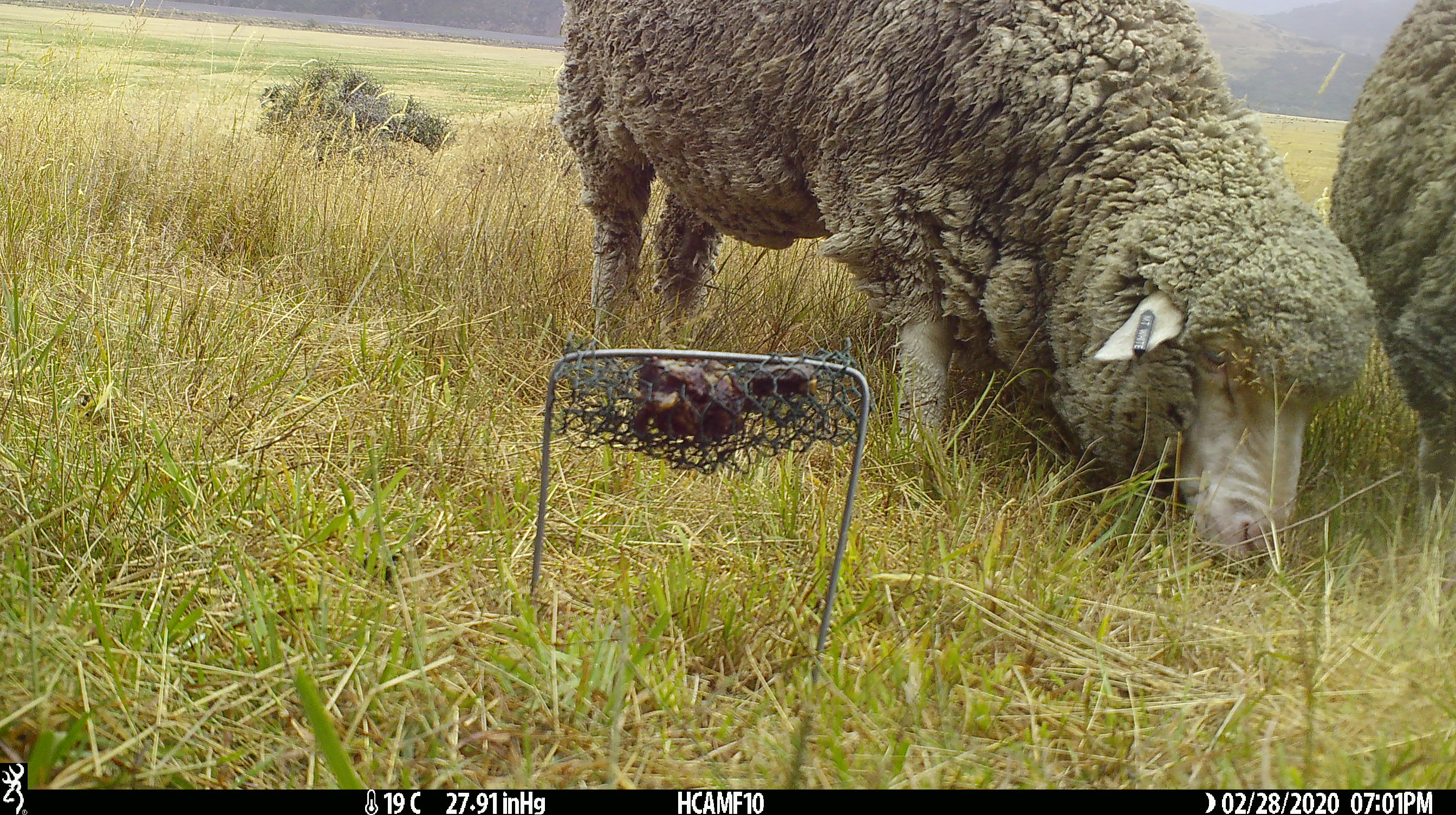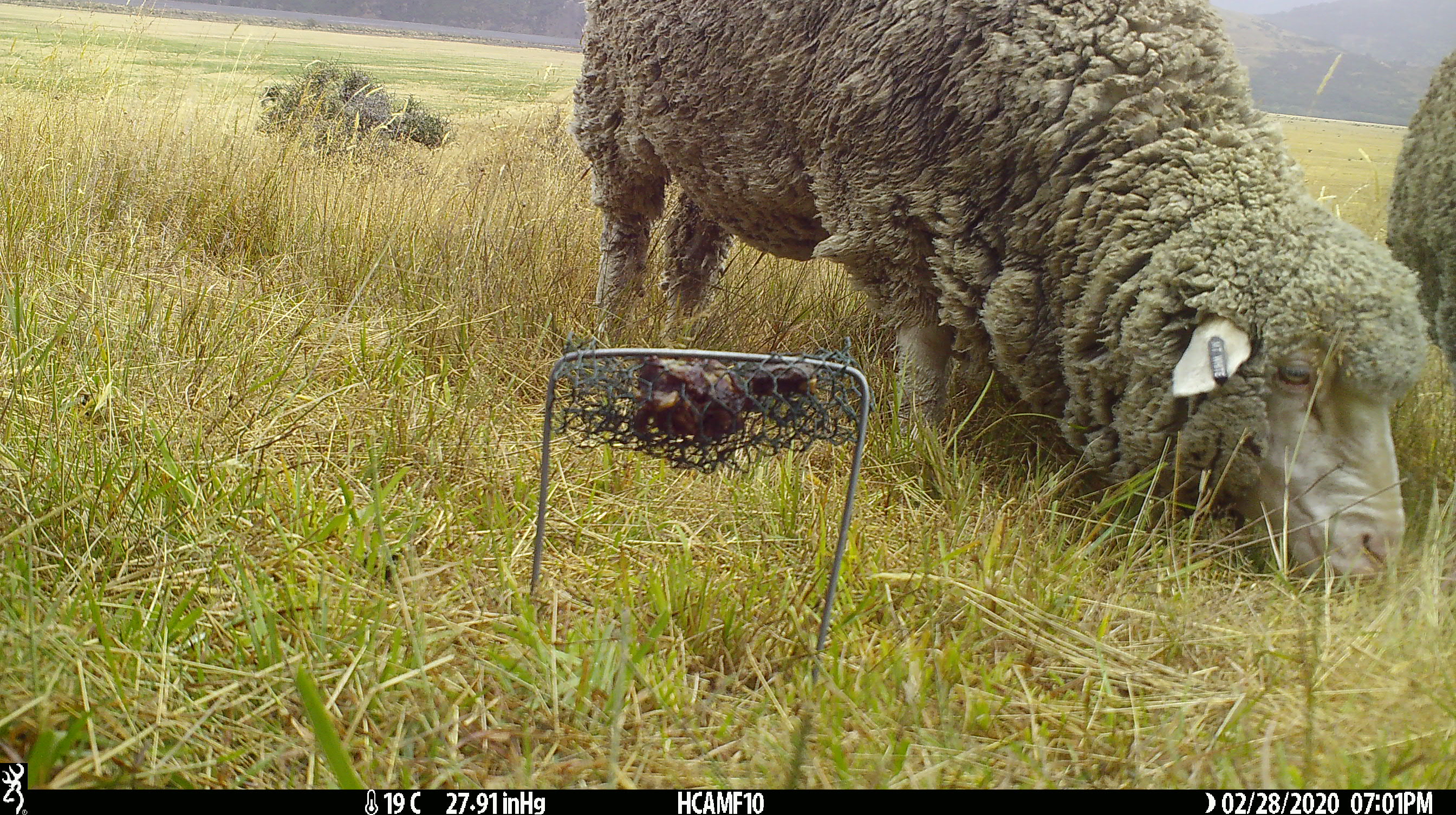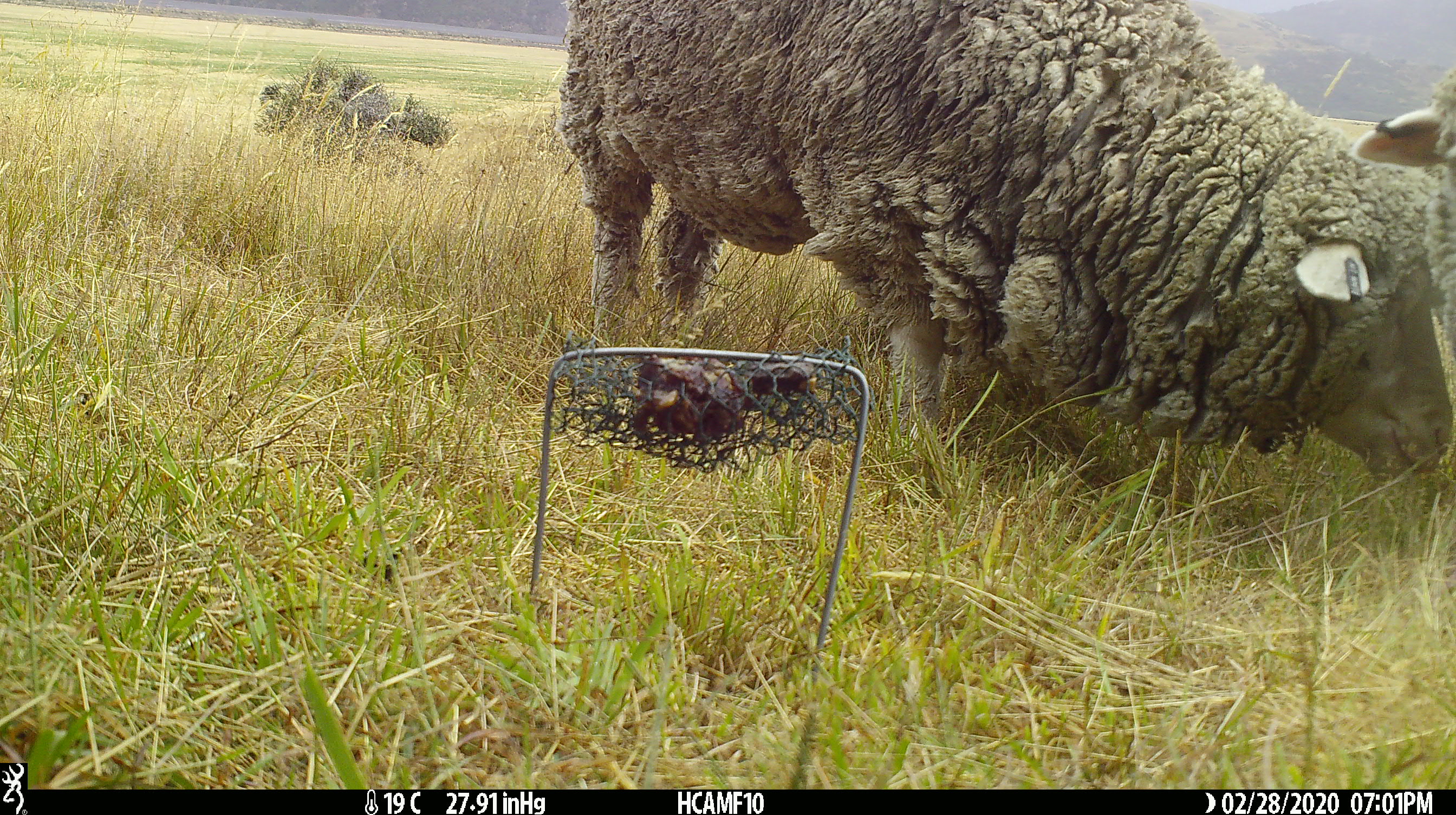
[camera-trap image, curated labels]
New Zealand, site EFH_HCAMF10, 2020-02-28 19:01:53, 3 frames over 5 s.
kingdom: Animalia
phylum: Chordata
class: Mammalia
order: Artiodactyla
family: Bovidae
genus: Ovis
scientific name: Ovis aries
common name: domestic sheep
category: sheep